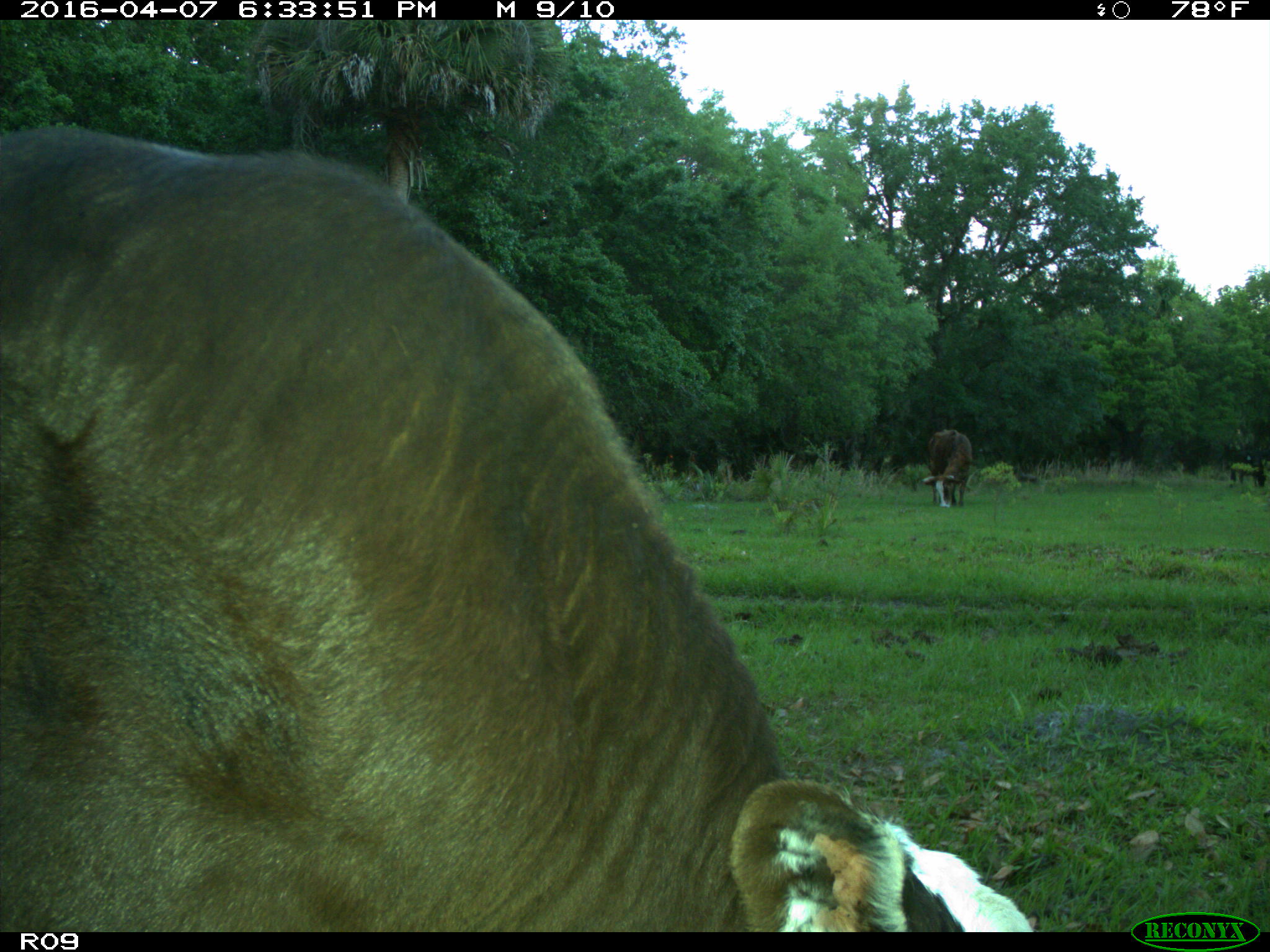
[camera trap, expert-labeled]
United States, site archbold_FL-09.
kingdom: Animalia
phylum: Chordata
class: Mammalia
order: Artiodactyla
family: Bovidae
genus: Bos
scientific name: Bos taurus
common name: domestic cow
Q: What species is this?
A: Bos taurus (domestic cow).